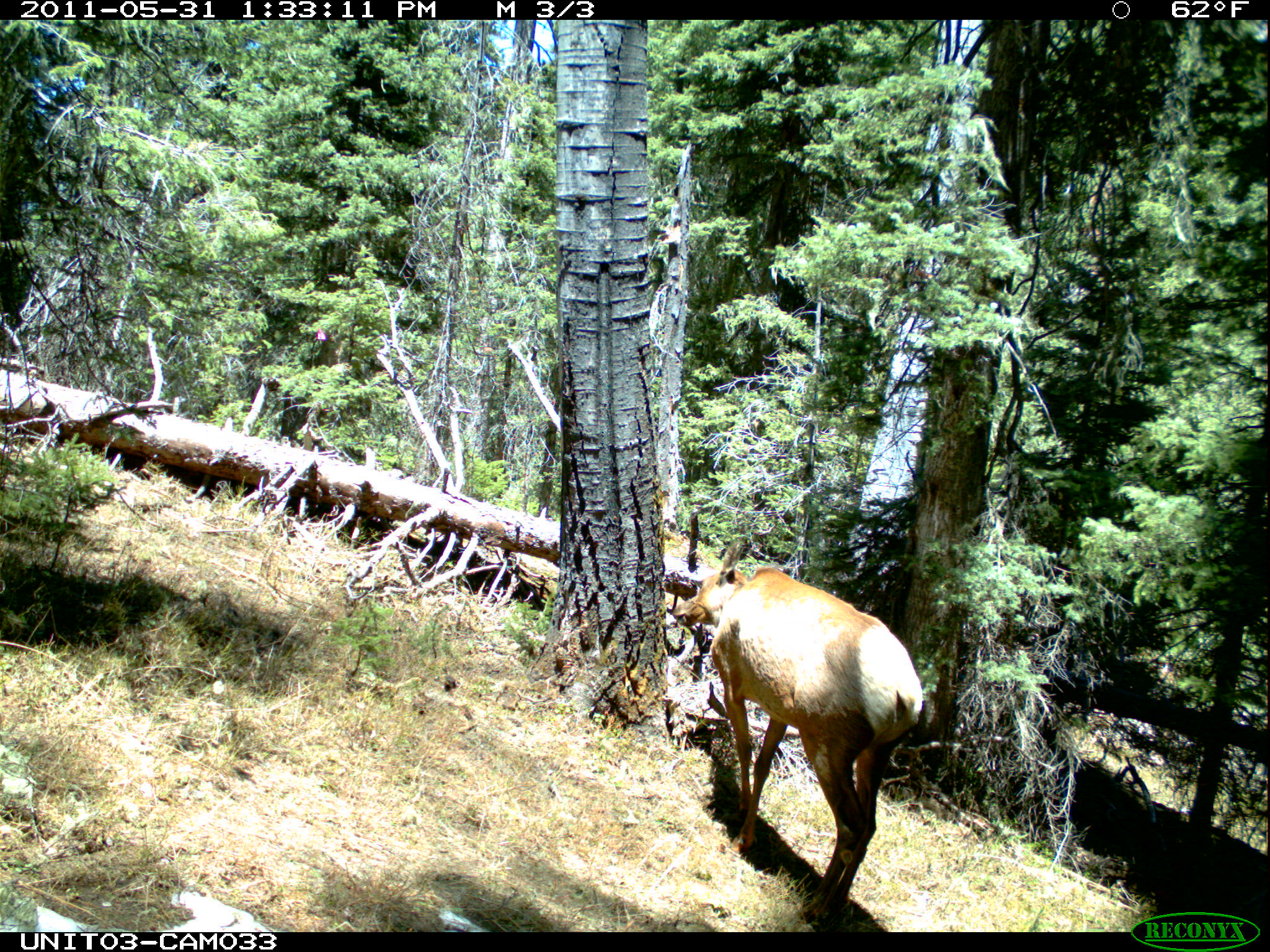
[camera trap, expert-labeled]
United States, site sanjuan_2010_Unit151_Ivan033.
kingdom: Animalia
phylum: Chordata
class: Mammalia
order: Artiodactyla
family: Cervidae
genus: Cervus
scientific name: Cervus elaphus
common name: red deer